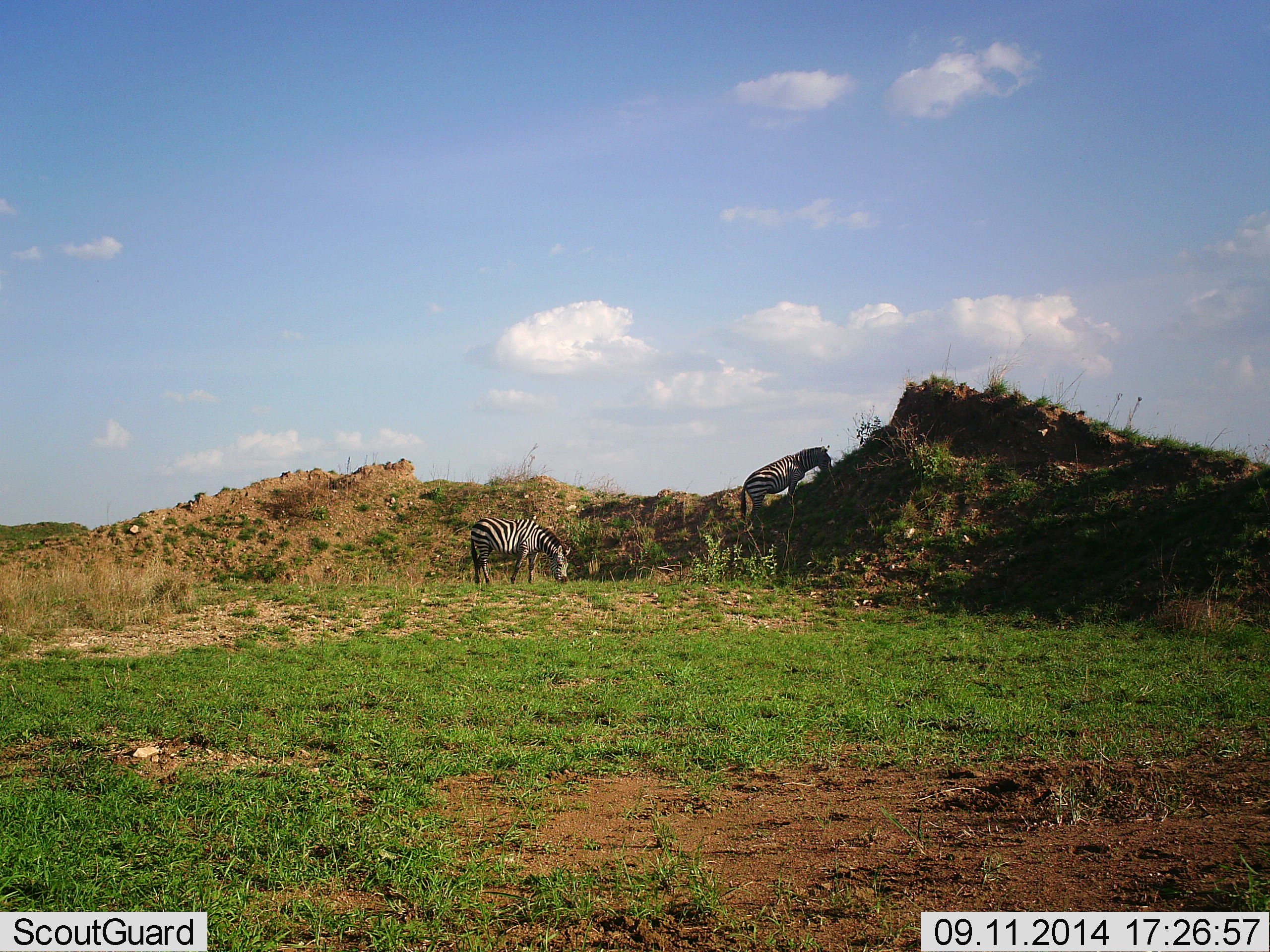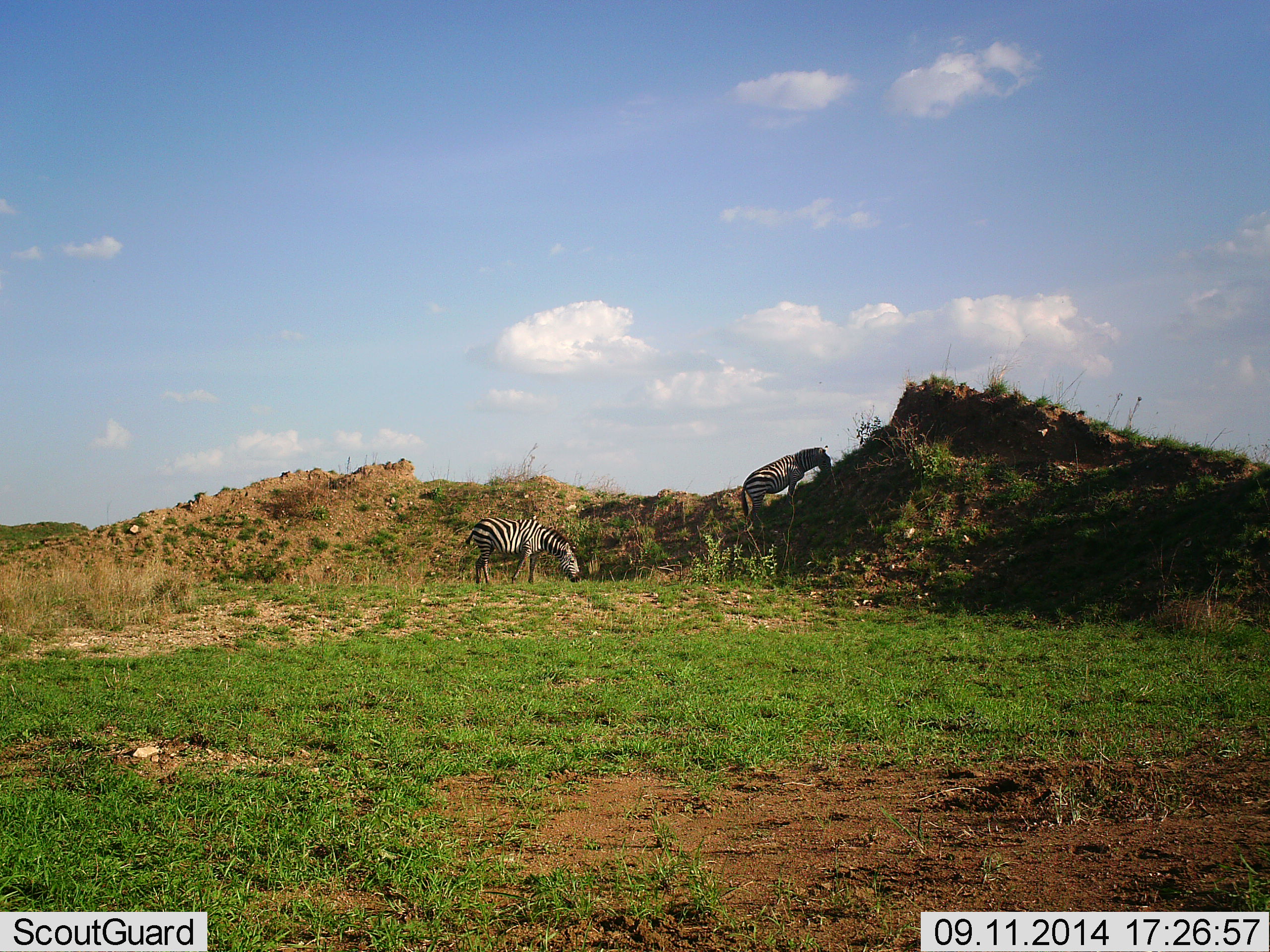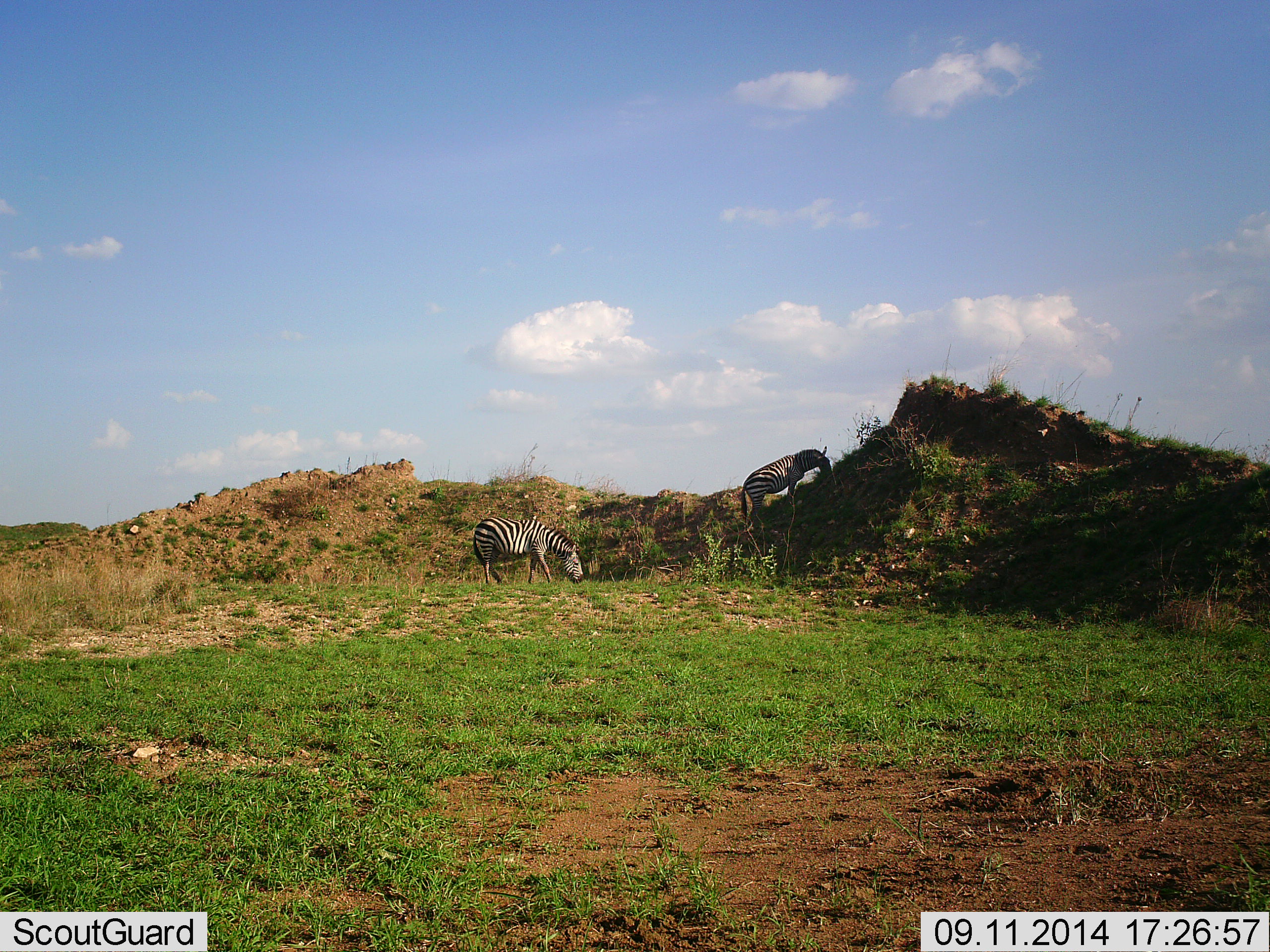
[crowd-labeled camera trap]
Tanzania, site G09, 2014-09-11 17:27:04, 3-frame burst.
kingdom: Animalia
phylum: Chordata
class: Mammalia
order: Perissodactyla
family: Equidae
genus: Equus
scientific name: Equus quagga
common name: plains zebra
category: zebra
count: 2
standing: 30%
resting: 0%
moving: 40%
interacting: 0%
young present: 0%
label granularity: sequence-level